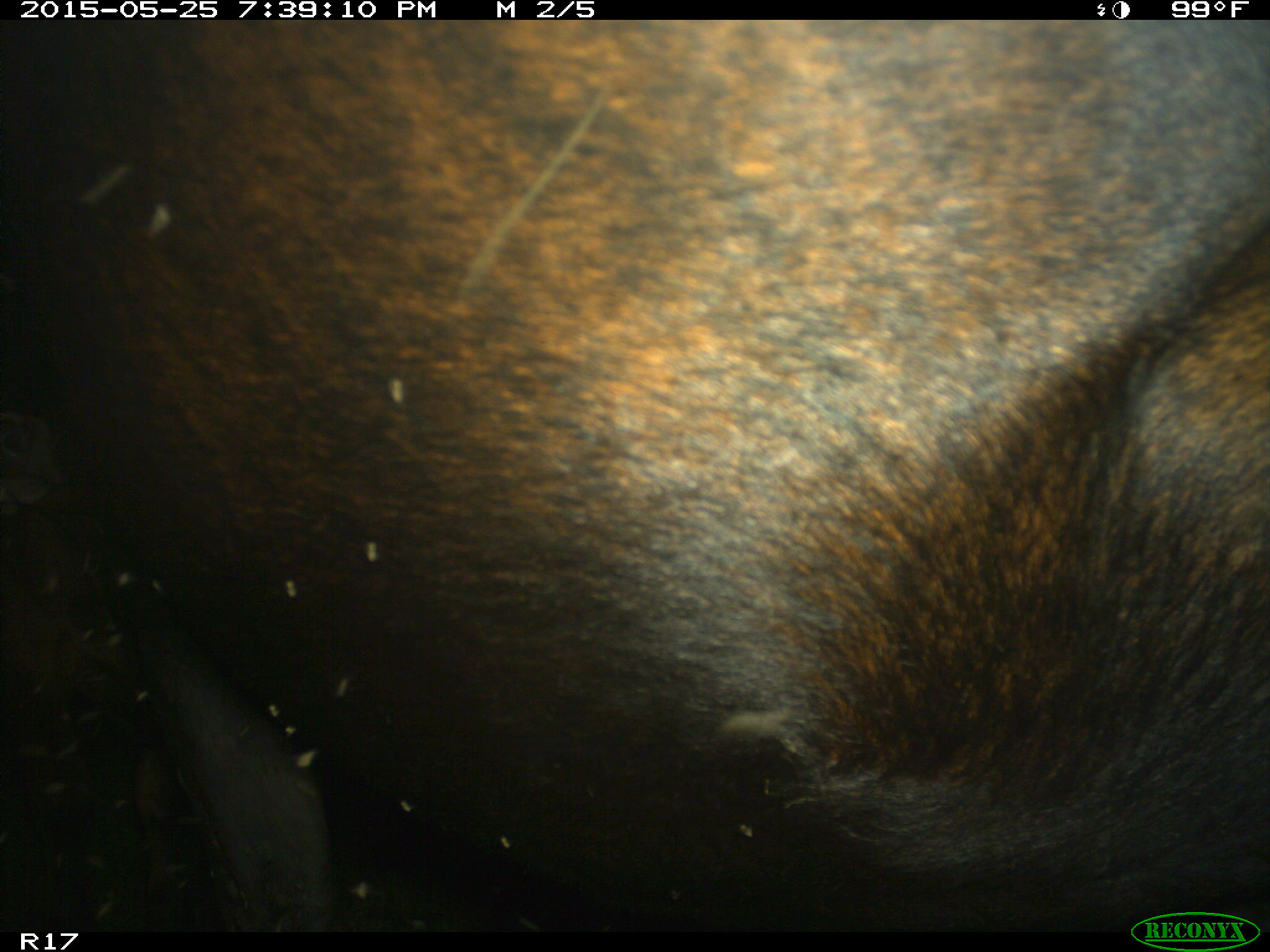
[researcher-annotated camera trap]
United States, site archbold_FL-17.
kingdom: Animalia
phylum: Chordata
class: Mammalia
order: Artiodactyla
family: Bovidae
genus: Bos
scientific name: Bos taurus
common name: domestic cow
Bos taurus (domestic cow).